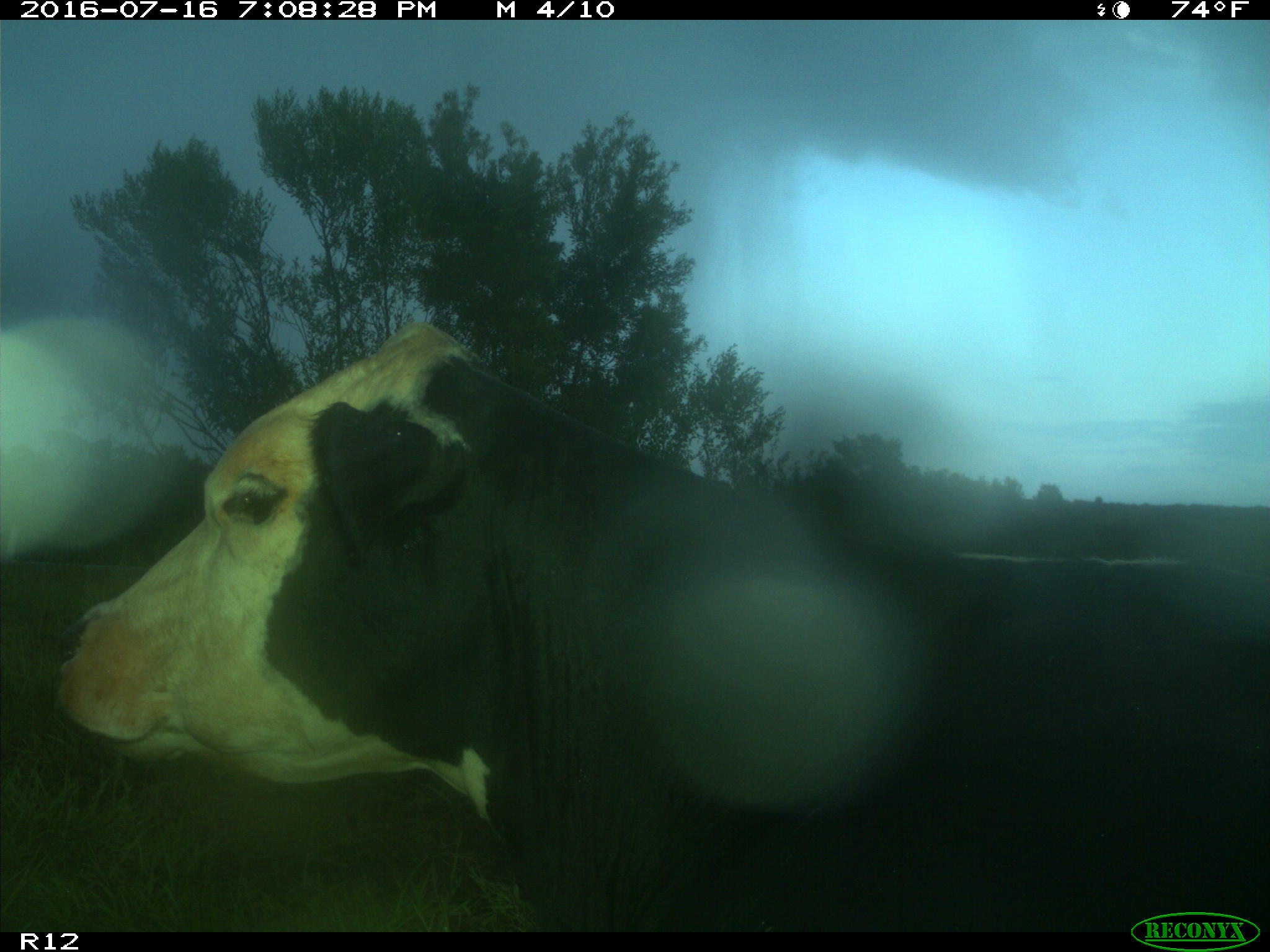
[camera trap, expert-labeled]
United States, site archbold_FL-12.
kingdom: Animalia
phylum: Chordata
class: Mammalia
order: Artiodactyla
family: Bovidae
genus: Bos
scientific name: Bos taurus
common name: domestic cow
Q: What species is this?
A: Bos taurus (domestic cow).